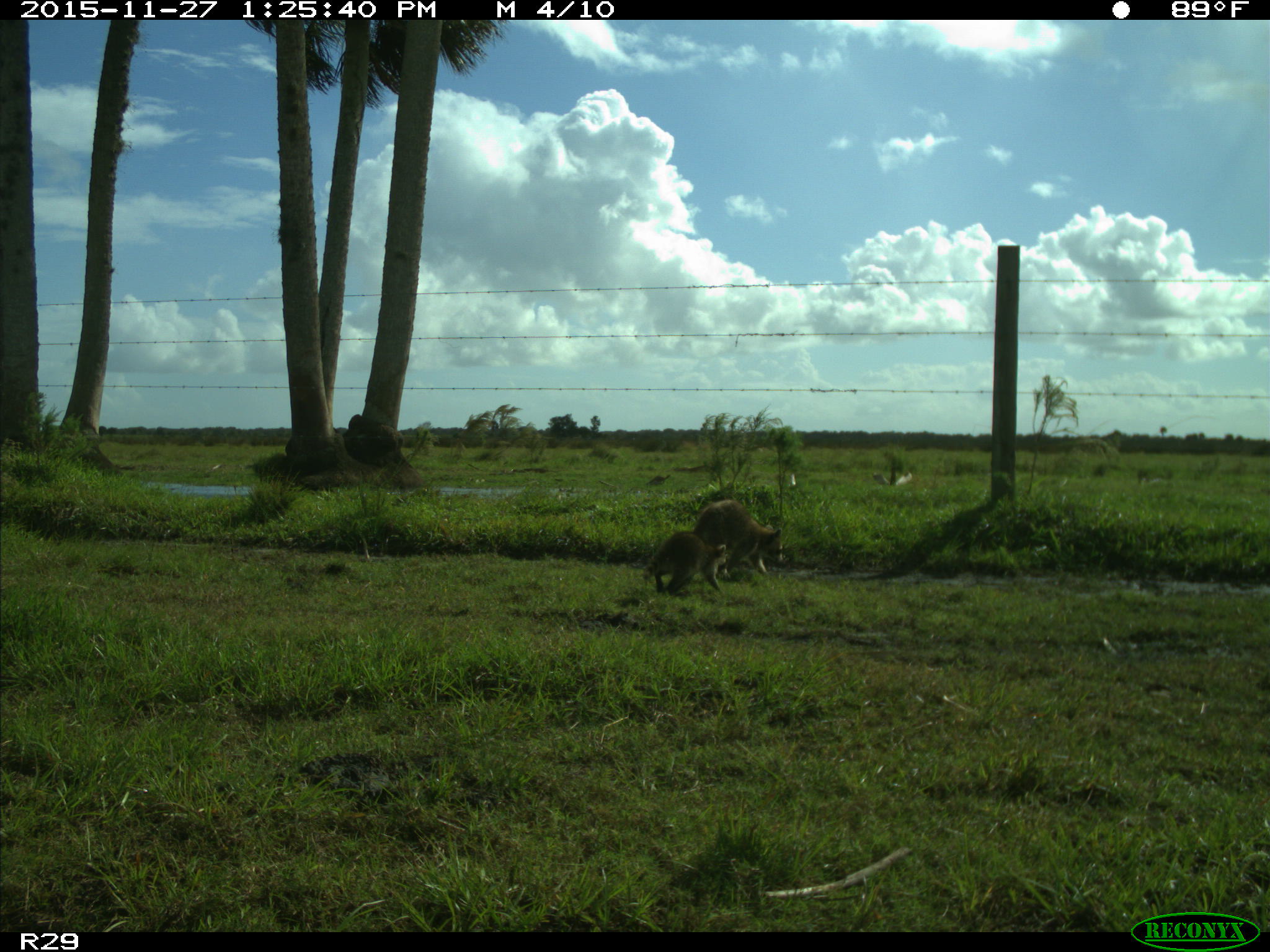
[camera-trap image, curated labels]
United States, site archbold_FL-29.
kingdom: Animalia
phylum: Chordata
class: Mammalia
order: Carnivora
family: Procyonidae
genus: Procyon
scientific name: Procyon lotor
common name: common raccoon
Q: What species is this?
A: Procyon lotor (common raccoon).